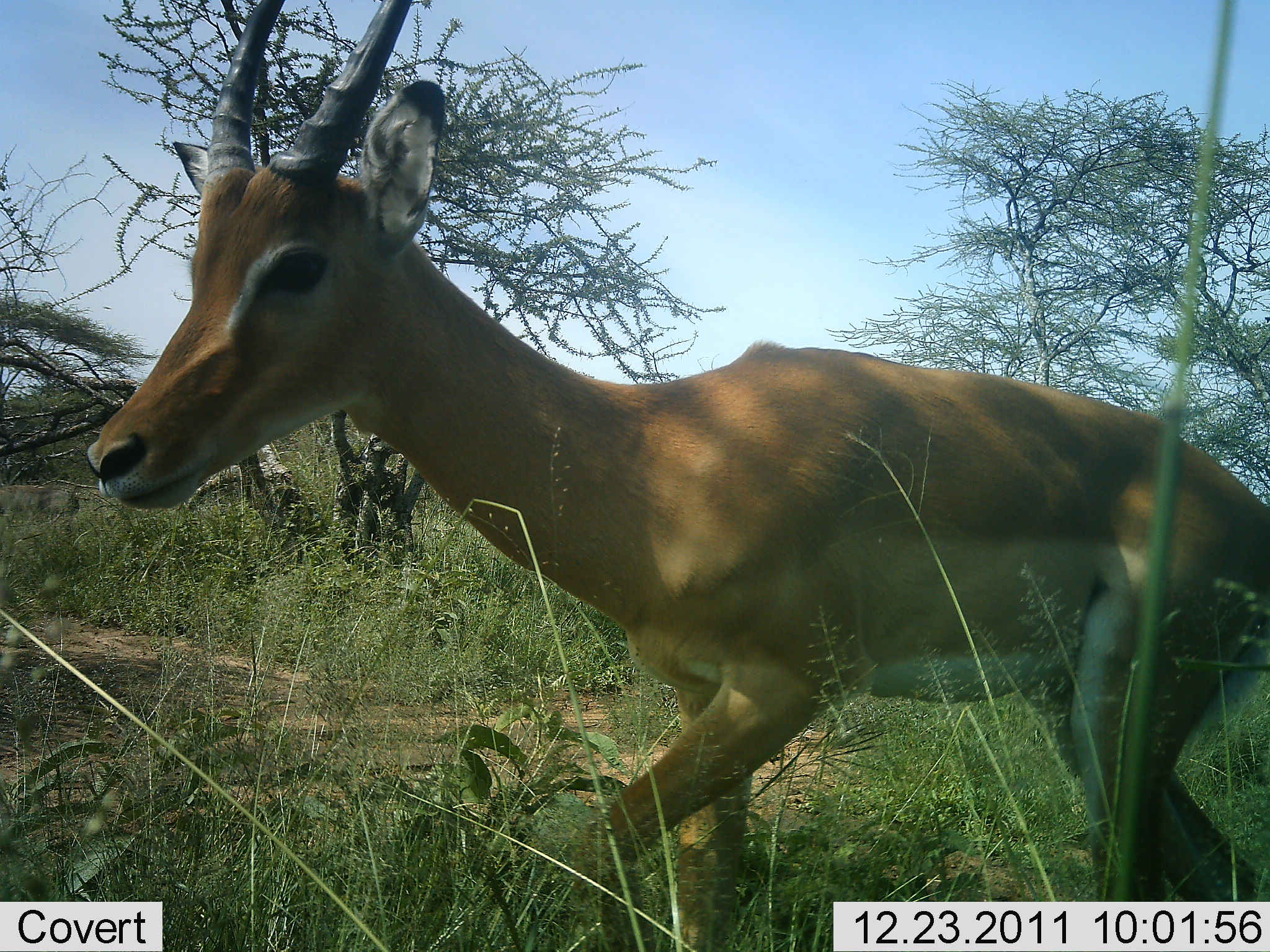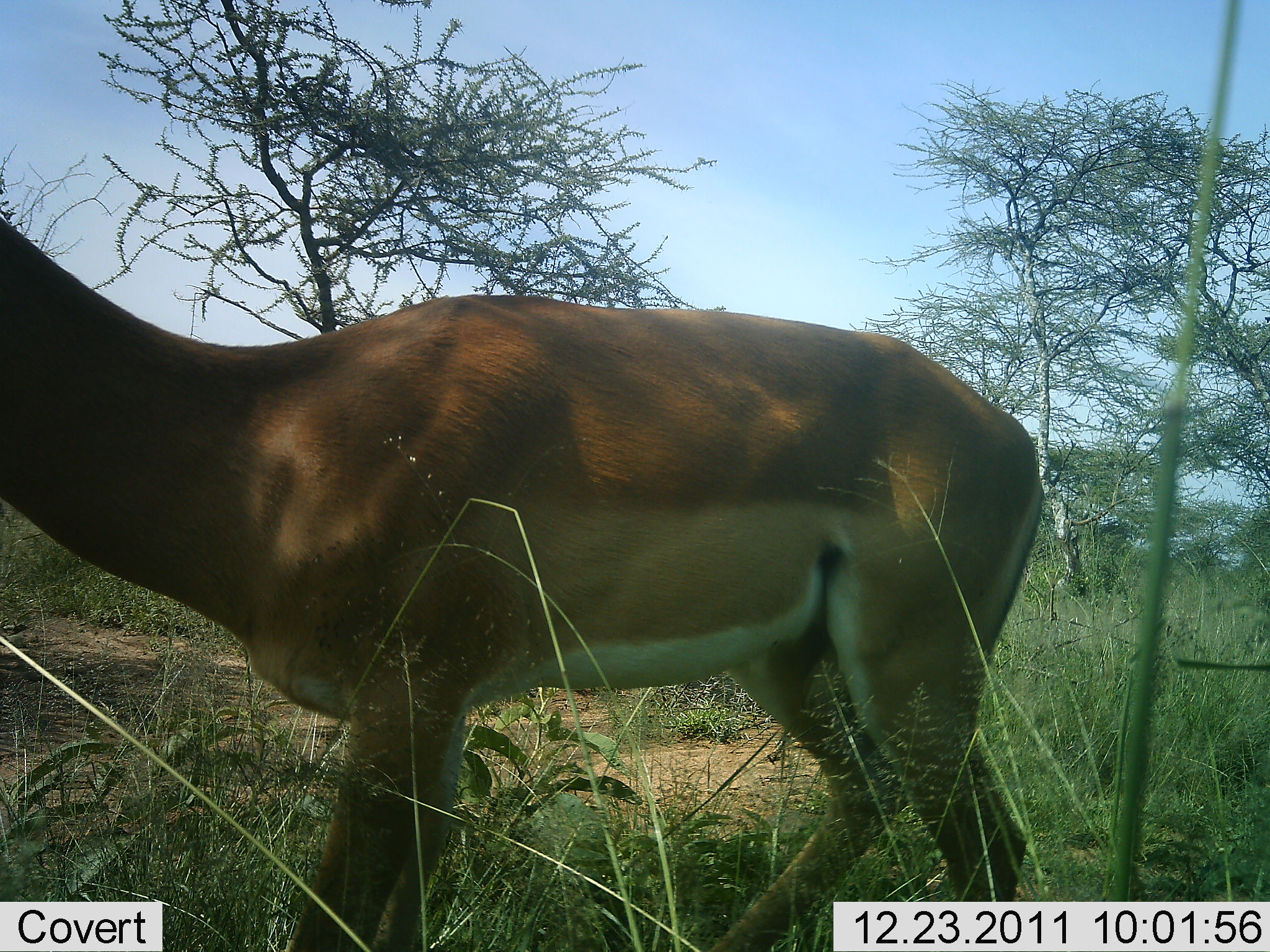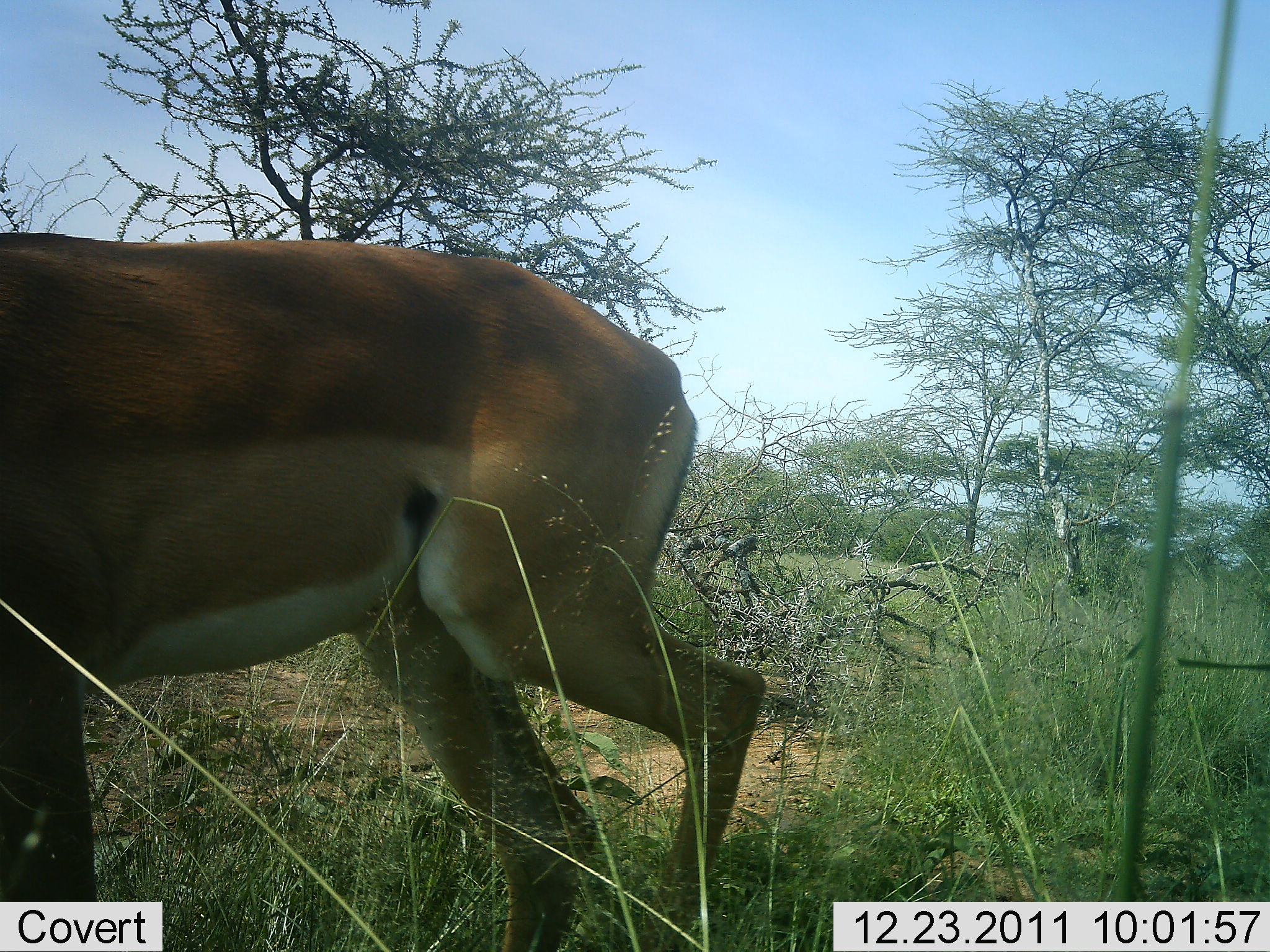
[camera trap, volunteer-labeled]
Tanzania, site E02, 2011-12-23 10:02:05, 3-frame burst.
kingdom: Animalia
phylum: Chordata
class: Mammalia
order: Artiodactyla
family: Bovidae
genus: Nanger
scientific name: Nanger granti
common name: grant's gazelle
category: gazellegrants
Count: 1.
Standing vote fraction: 0%.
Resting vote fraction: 0%.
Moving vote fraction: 100%.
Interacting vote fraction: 0%.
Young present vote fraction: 0%.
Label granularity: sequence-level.